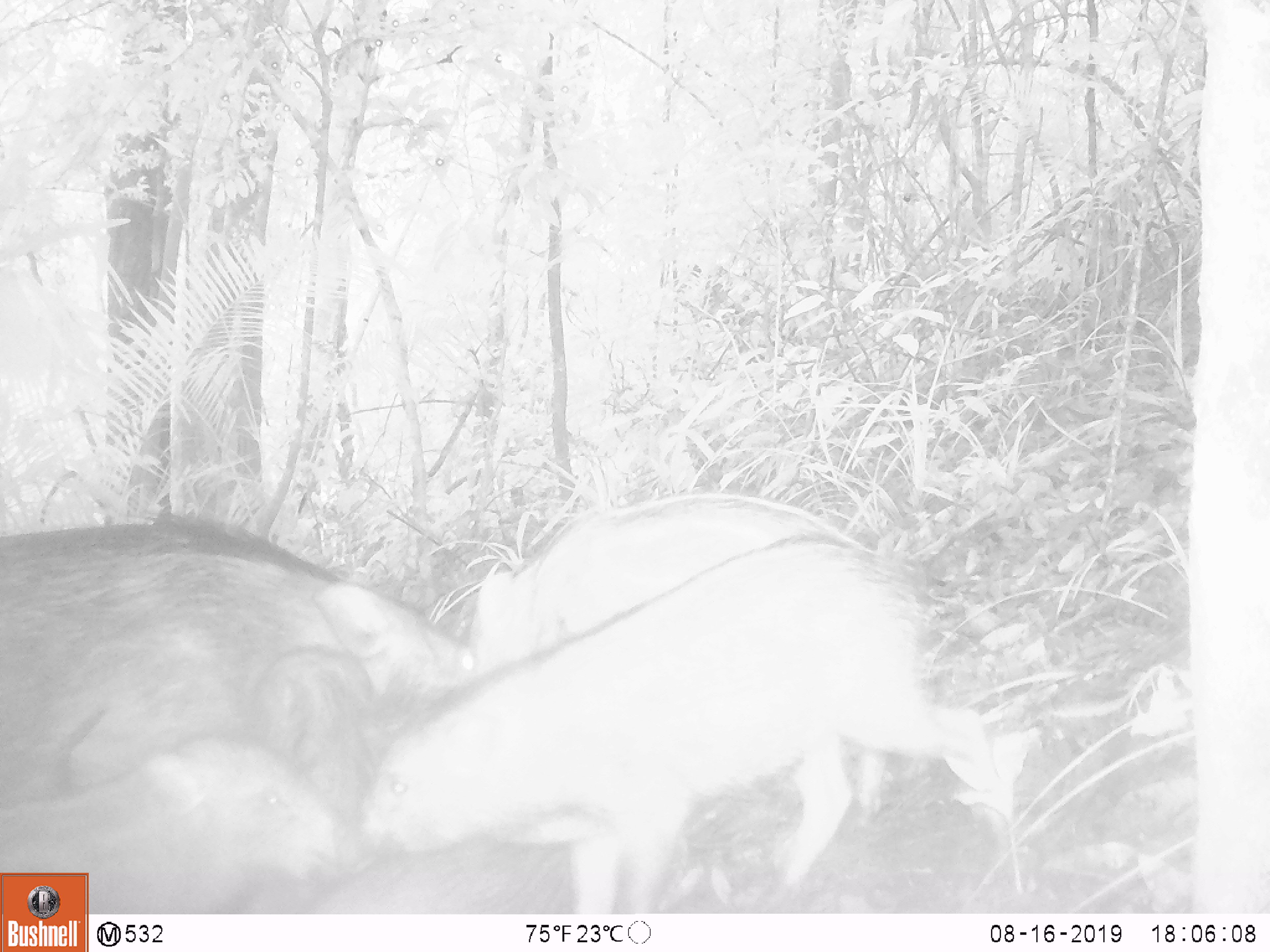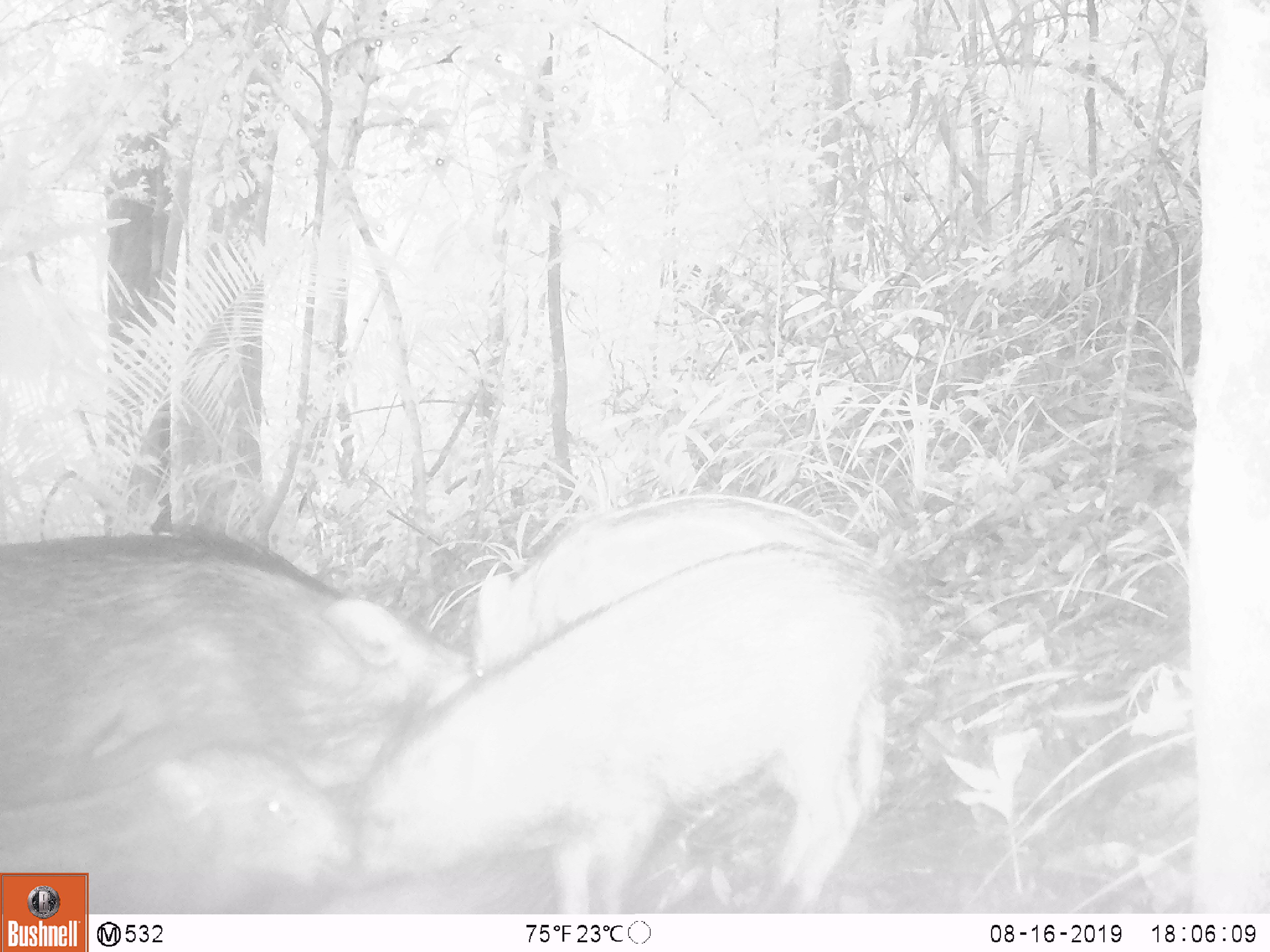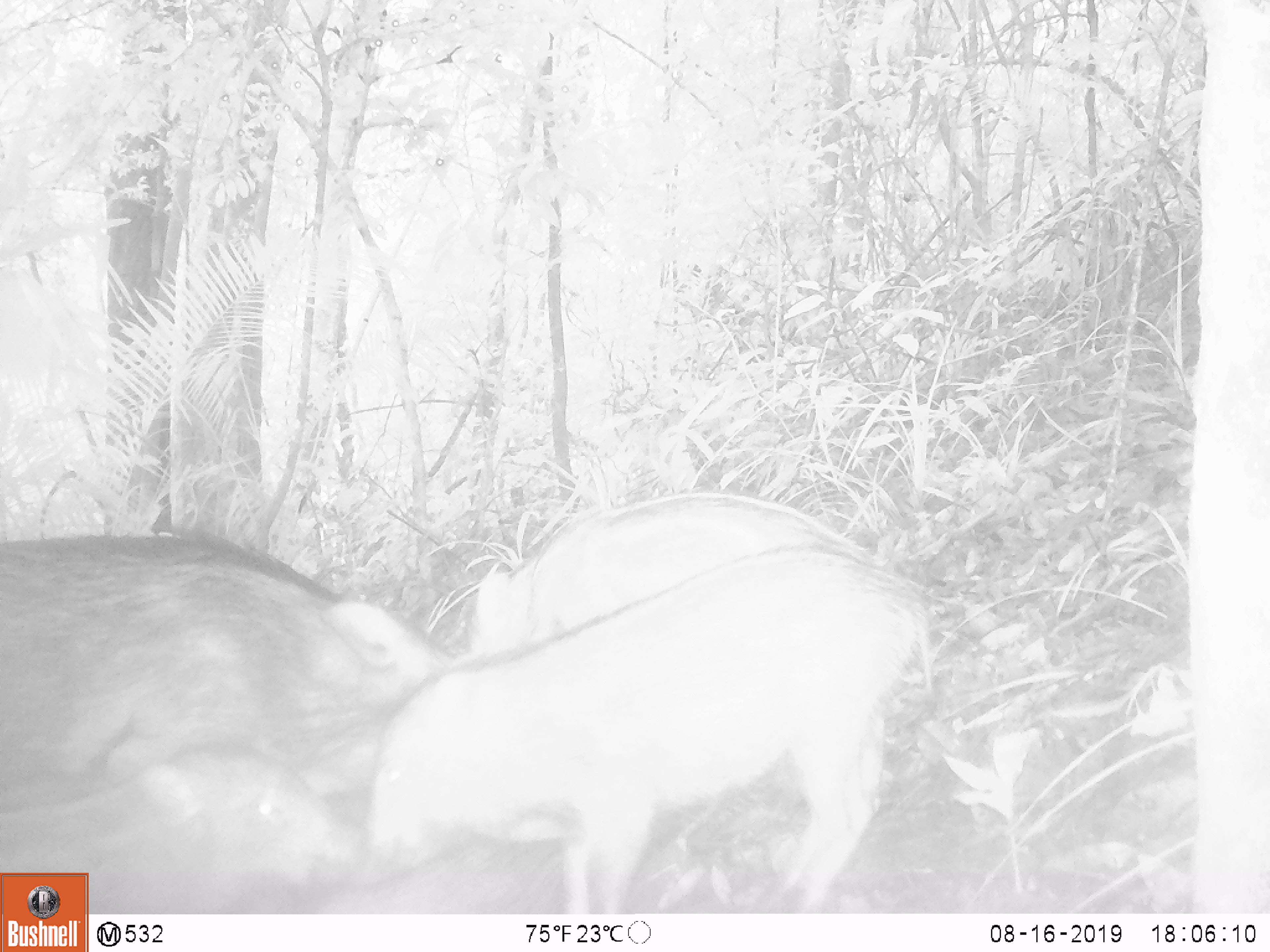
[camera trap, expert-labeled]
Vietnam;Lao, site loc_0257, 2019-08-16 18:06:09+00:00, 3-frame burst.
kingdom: Animalia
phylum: Chordata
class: Mammalia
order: Artiodactyla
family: Suidae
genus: Sus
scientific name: Sus scrofa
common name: eurasian wild pig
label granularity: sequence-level